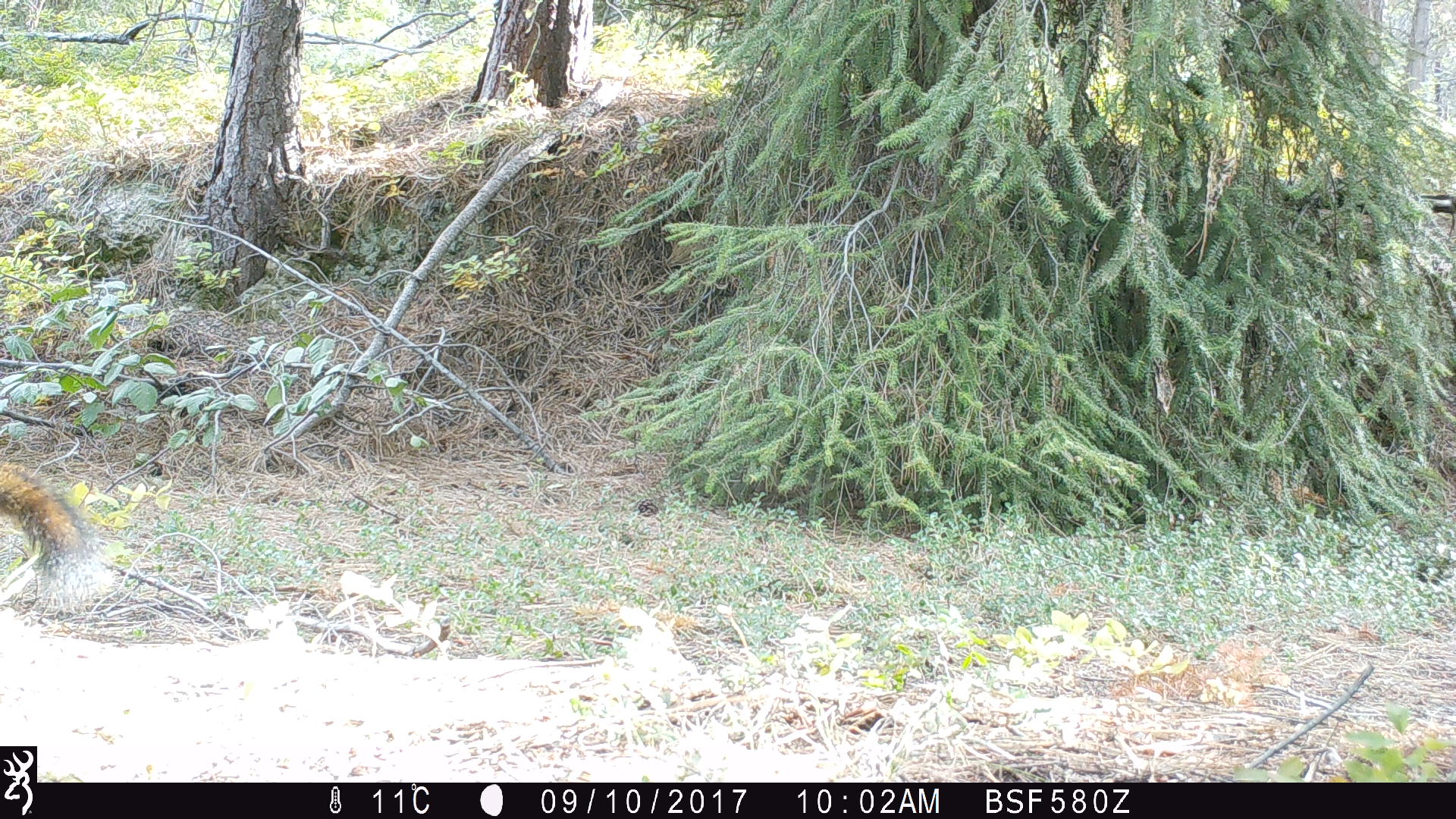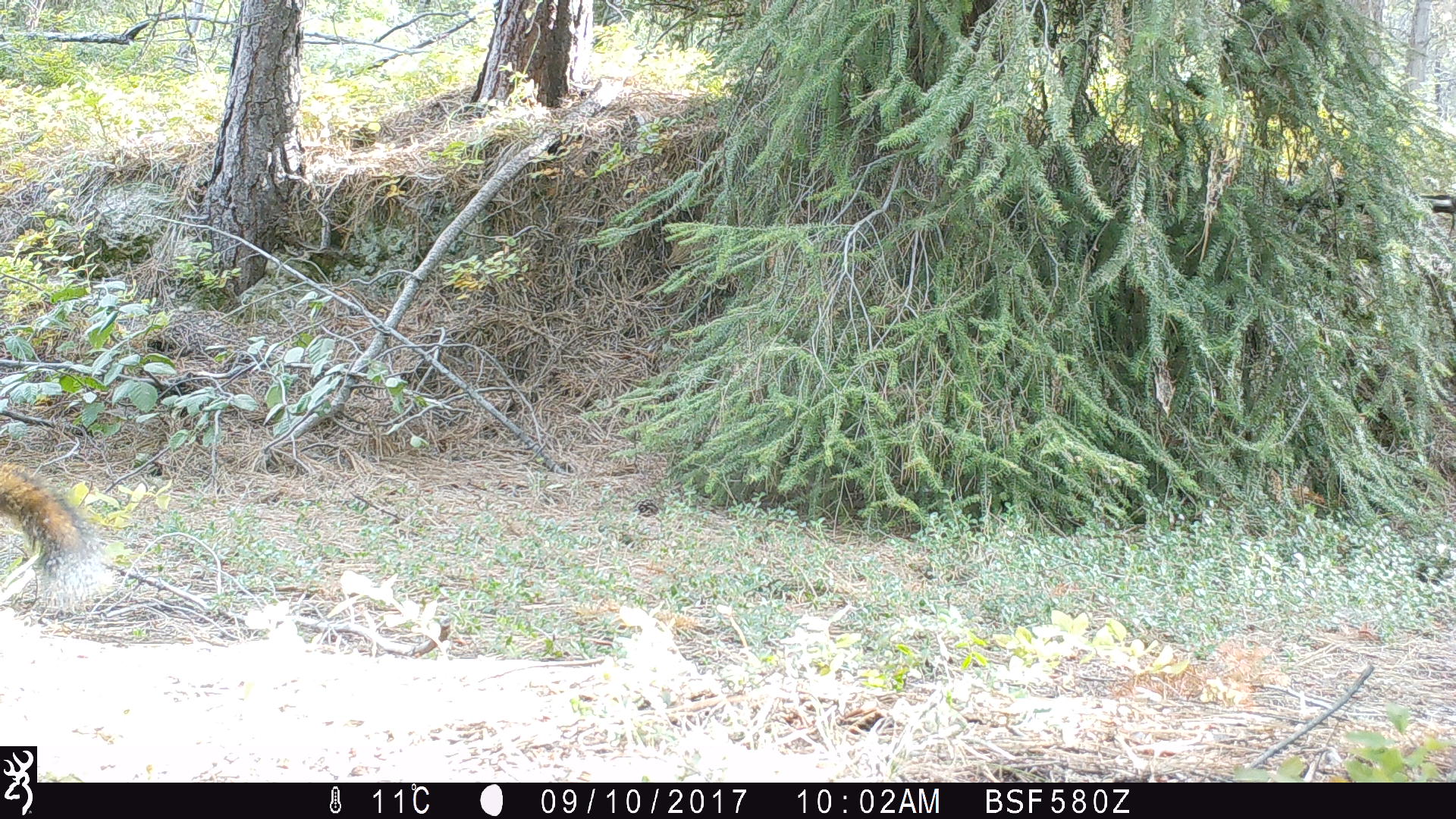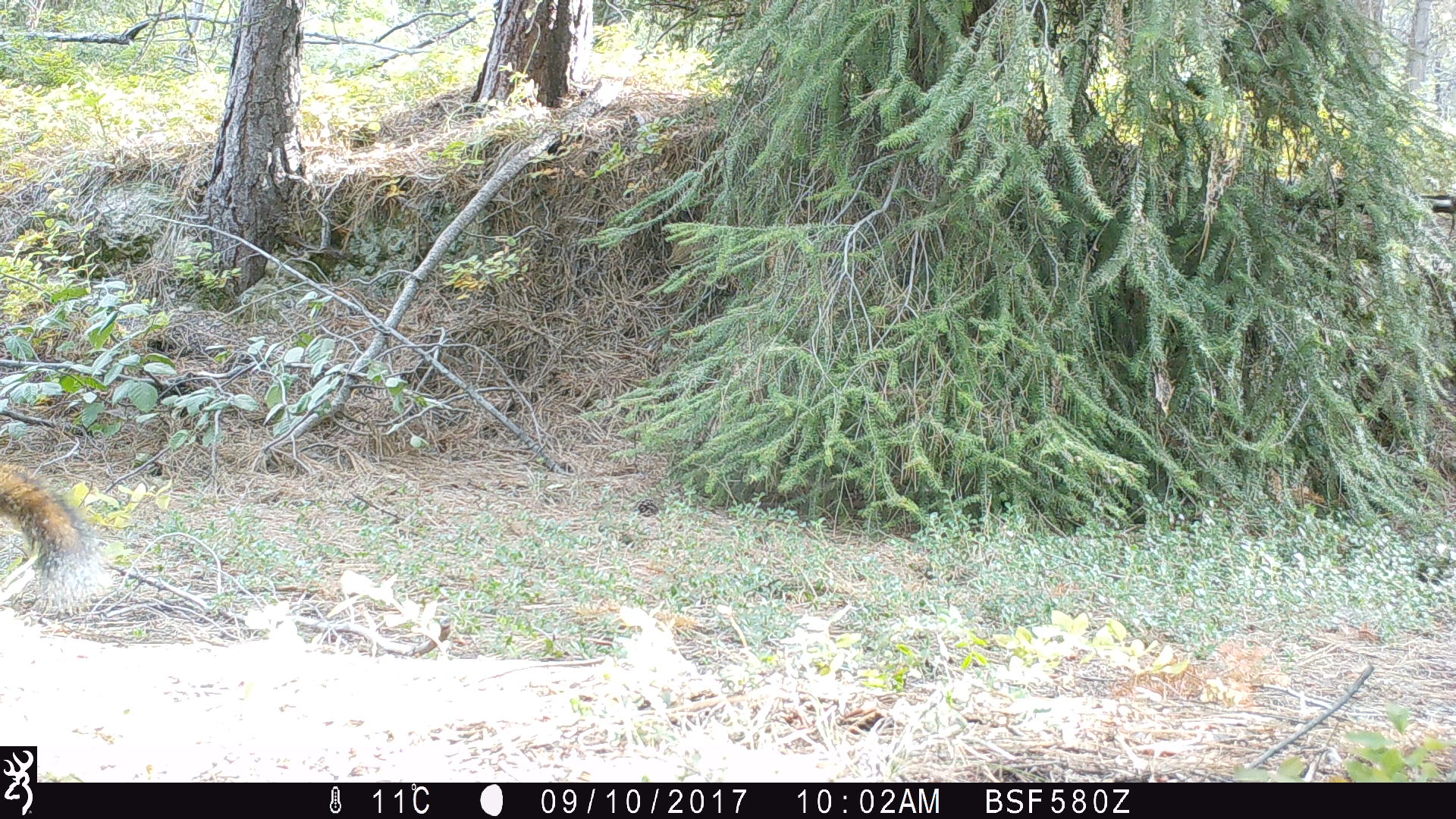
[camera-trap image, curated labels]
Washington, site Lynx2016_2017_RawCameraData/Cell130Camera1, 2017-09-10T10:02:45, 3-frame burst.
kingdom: Animalia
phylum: Chordata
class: Mammalia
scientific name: Mammalia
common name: small mammal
Small mammal (Mammalia). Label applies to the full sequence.